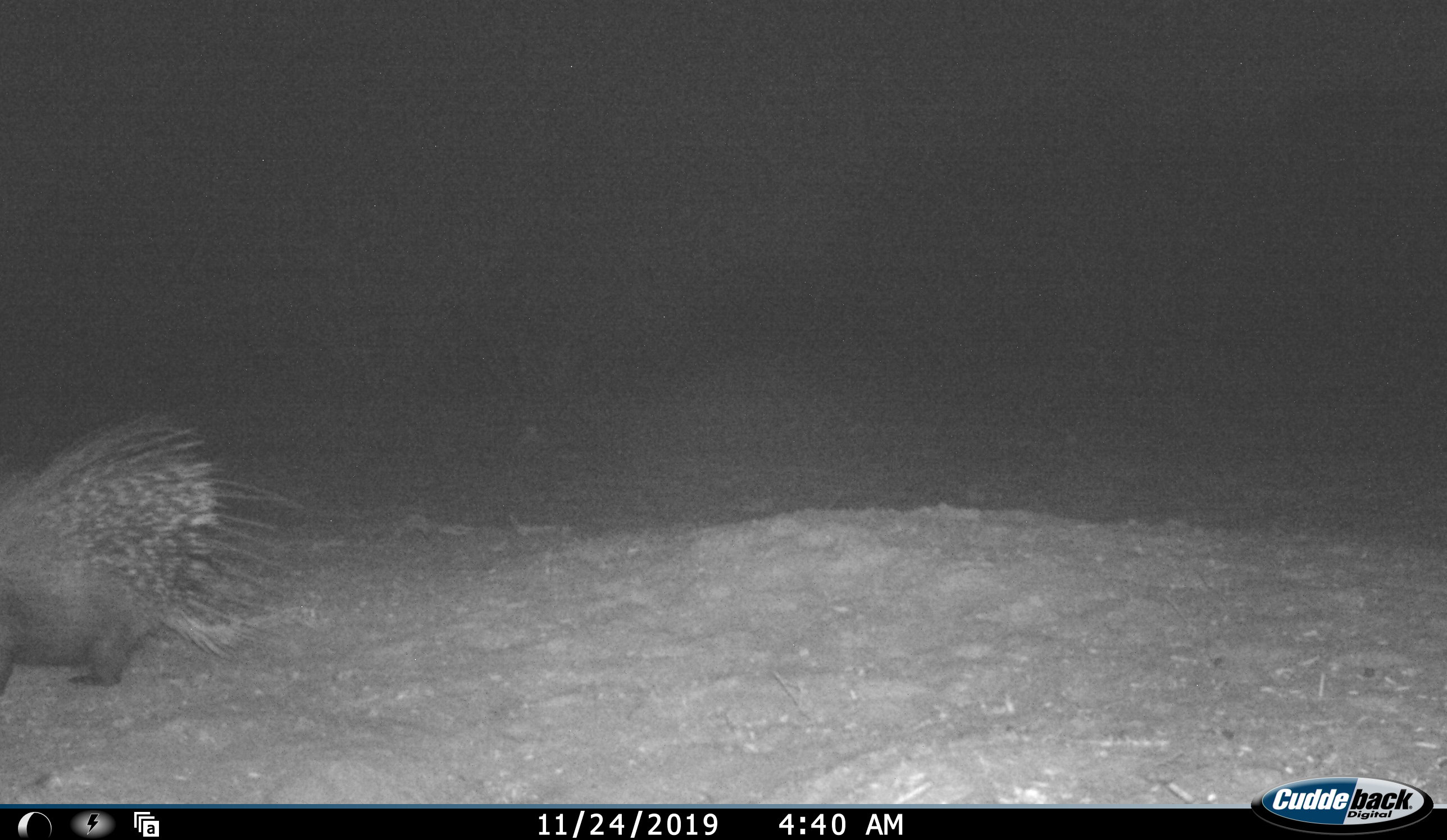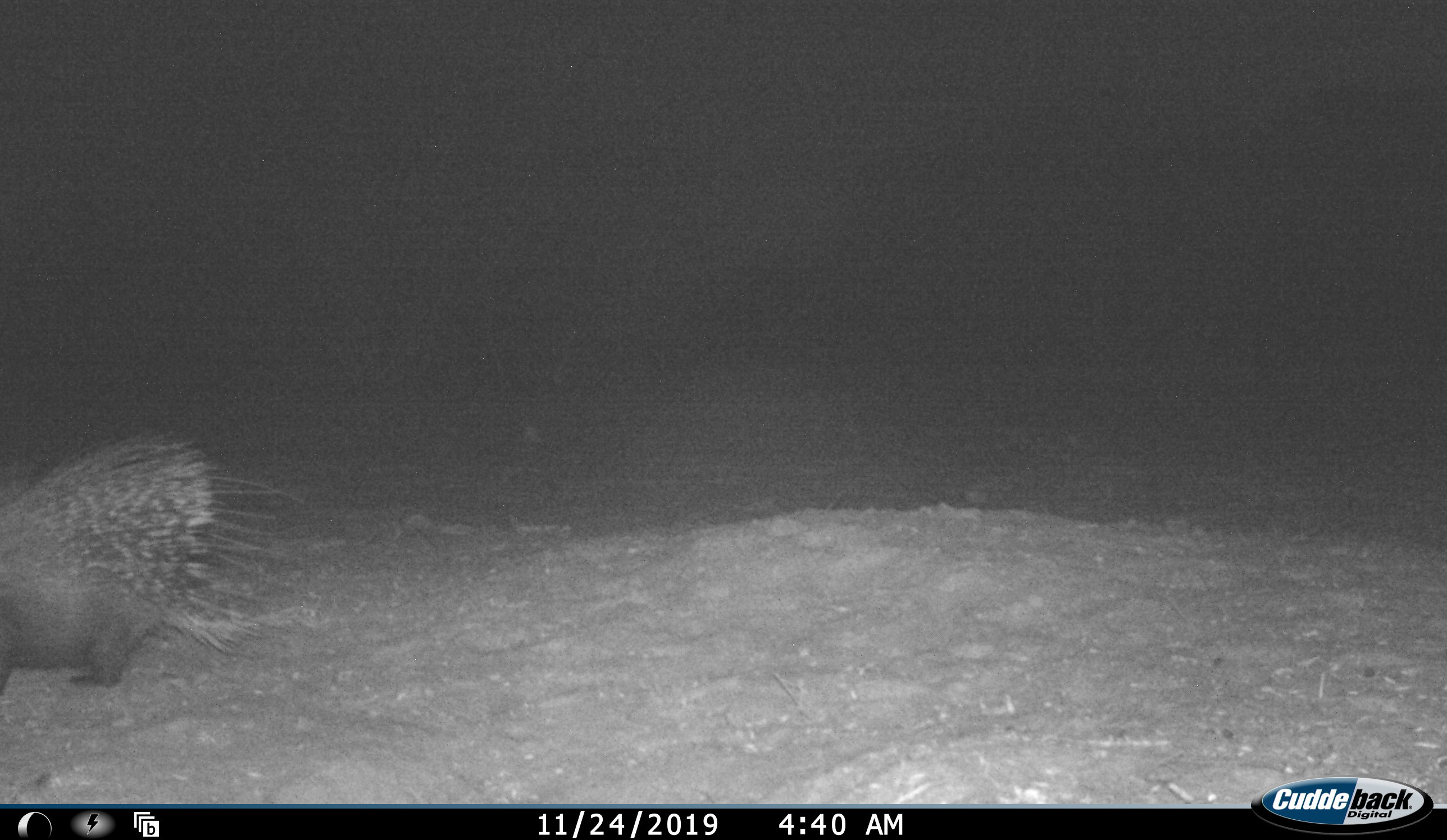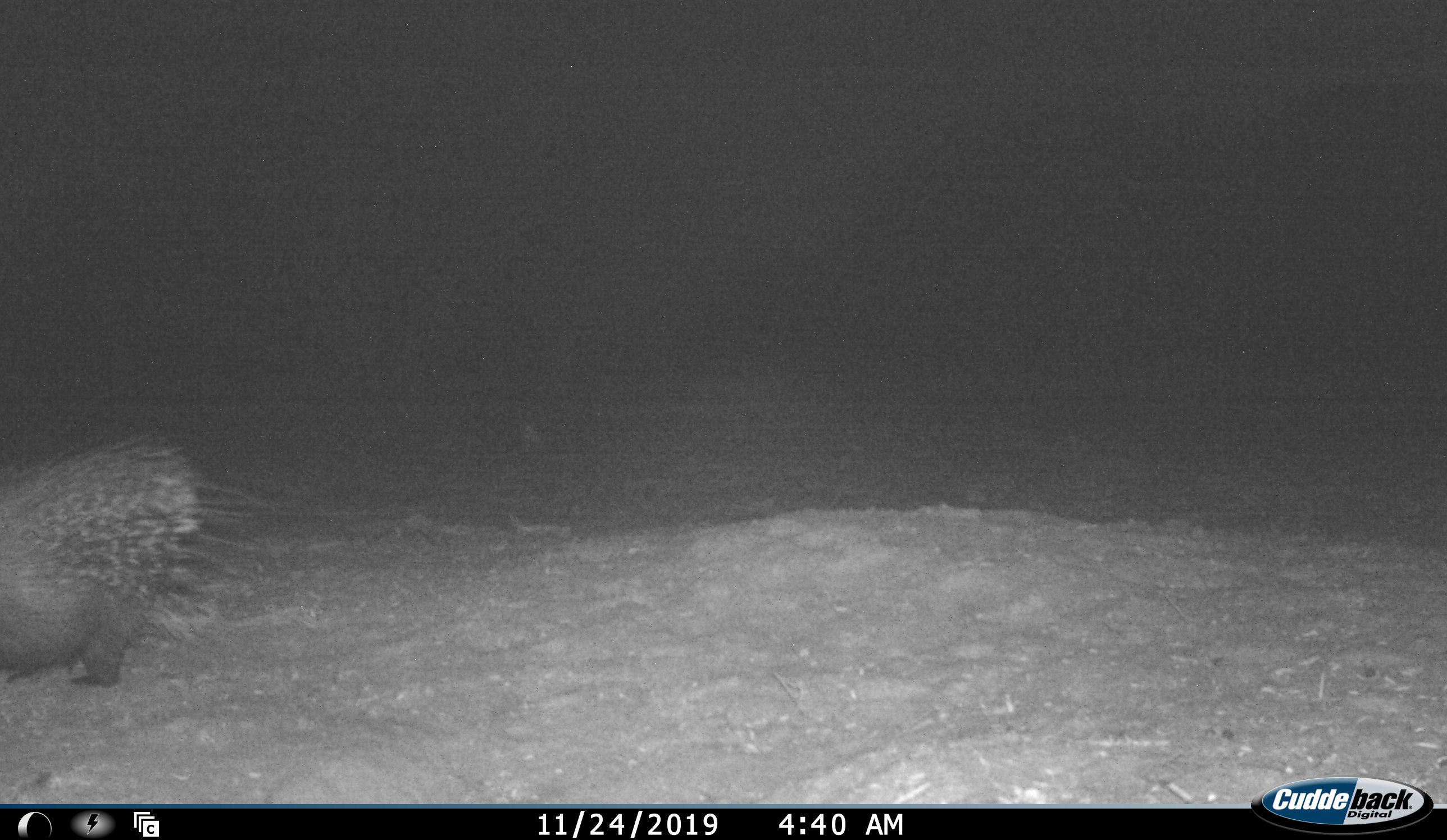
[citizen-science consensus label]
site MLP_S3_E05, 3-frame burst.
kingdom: Animalia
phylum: Chordata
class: Mammalia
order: Rodentia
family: Hystricidae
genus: Hystrix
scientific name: Hystrix cristata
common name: crested porcupine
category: porcupine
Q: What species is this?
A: Porcupine (crested porcupine) (Hystrix cristata).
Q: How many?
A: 1.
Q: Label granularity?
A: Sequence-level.